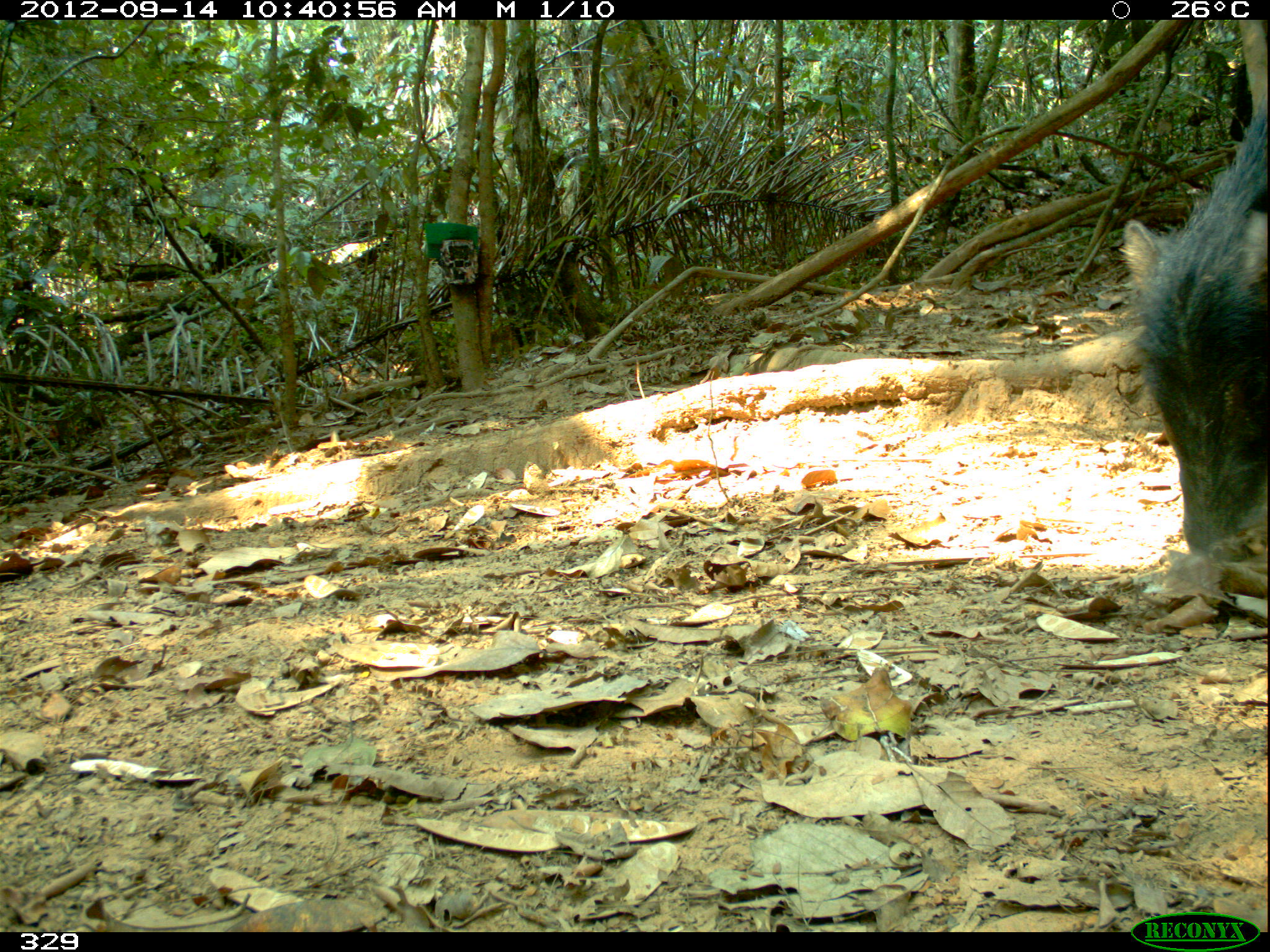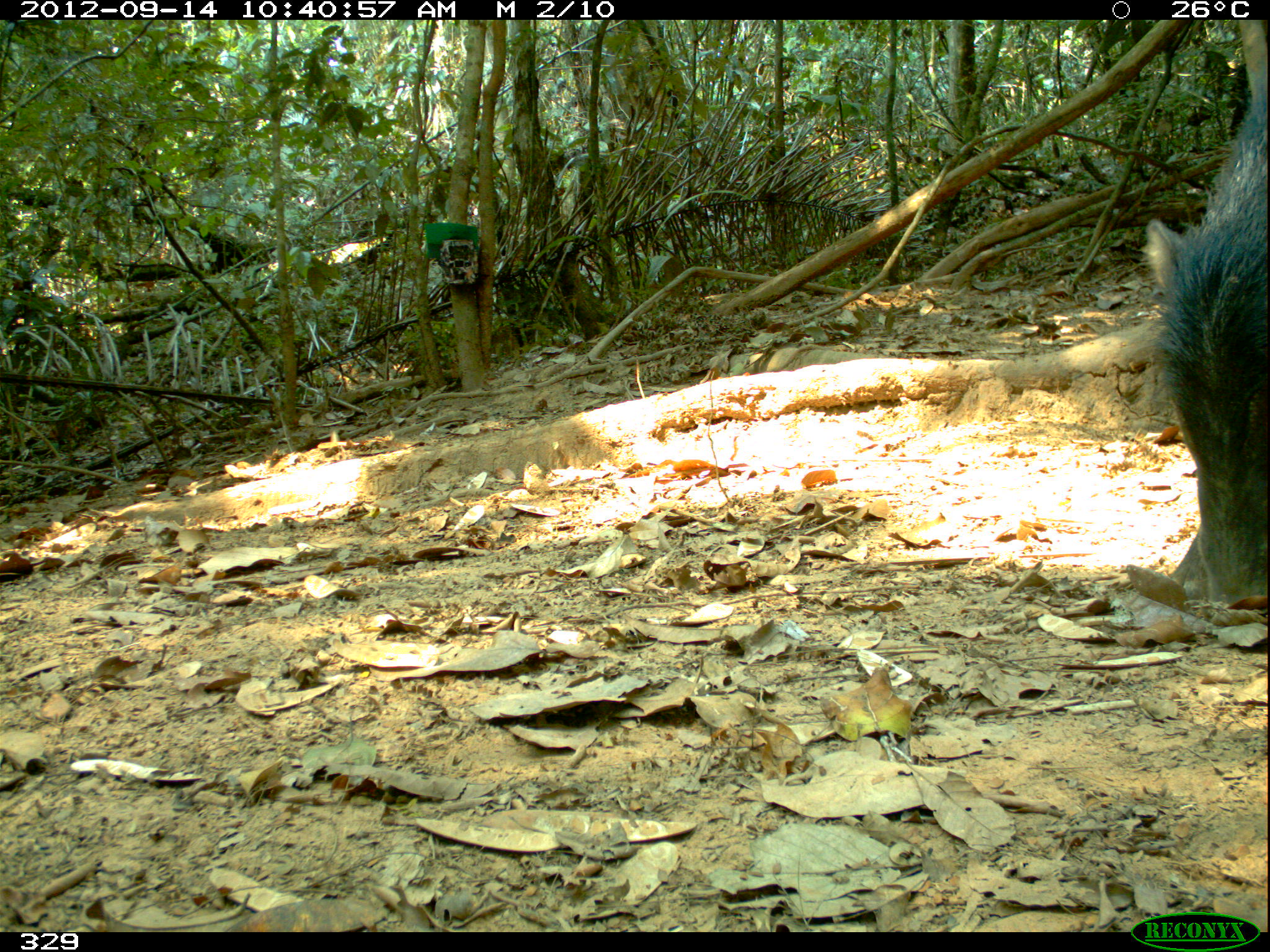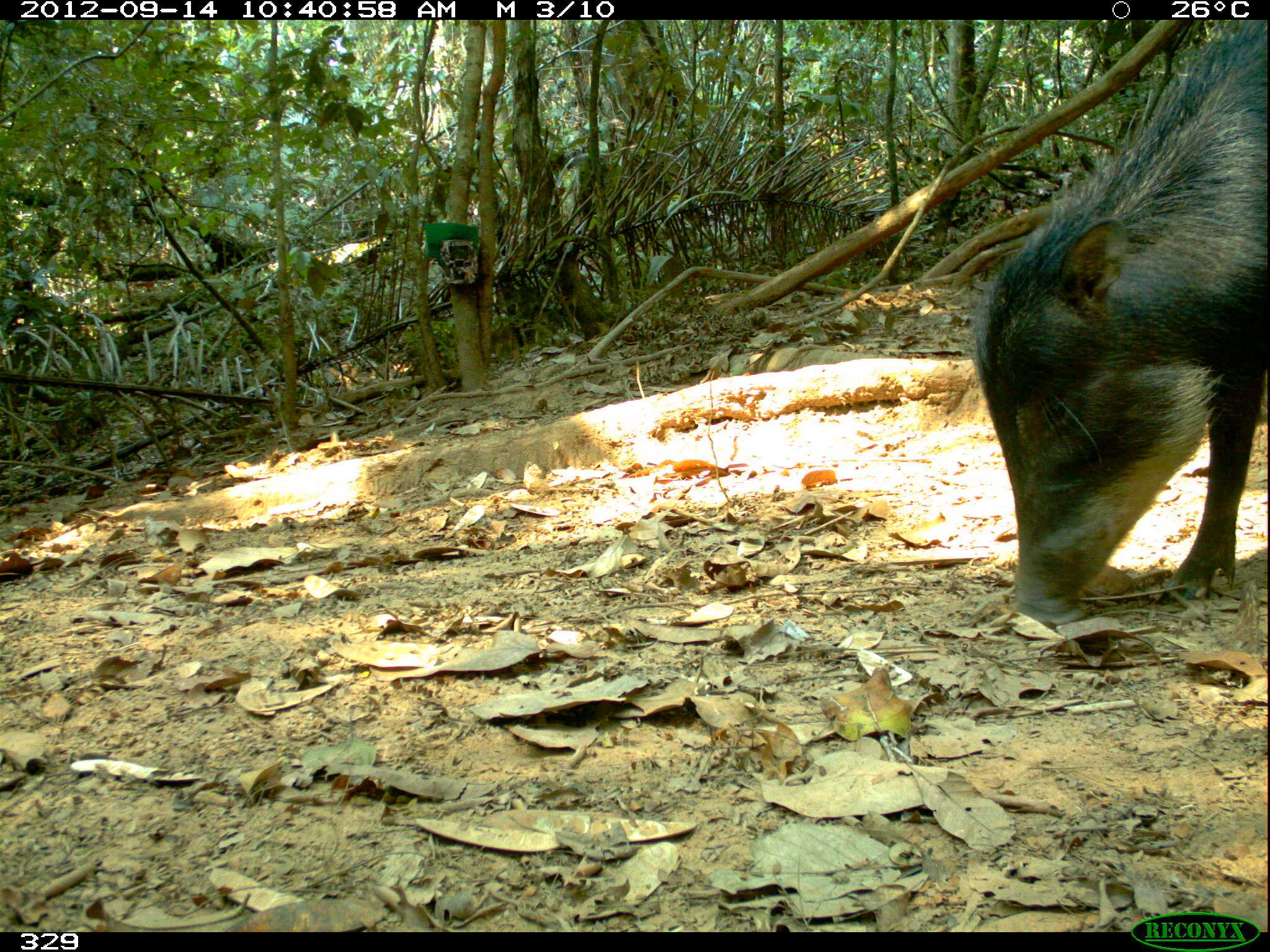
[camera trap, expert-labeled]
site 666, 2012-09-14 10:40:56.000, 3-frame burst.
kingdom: Animalia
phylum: Chordata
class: Mammalia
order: Artiodactyla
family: Tayassuidae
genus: Tayassu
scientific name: Tayassu pecari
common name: white-lipped peccary